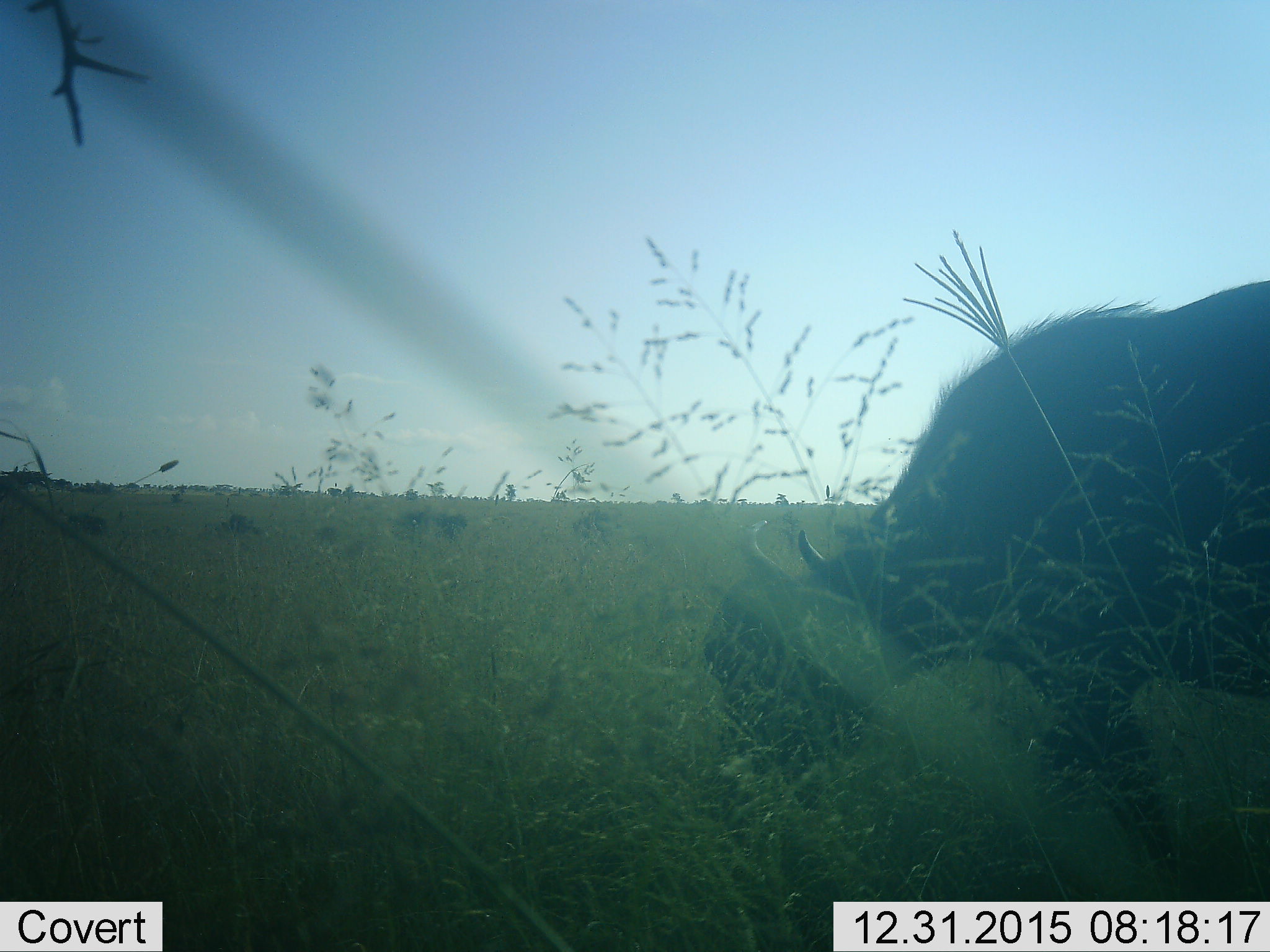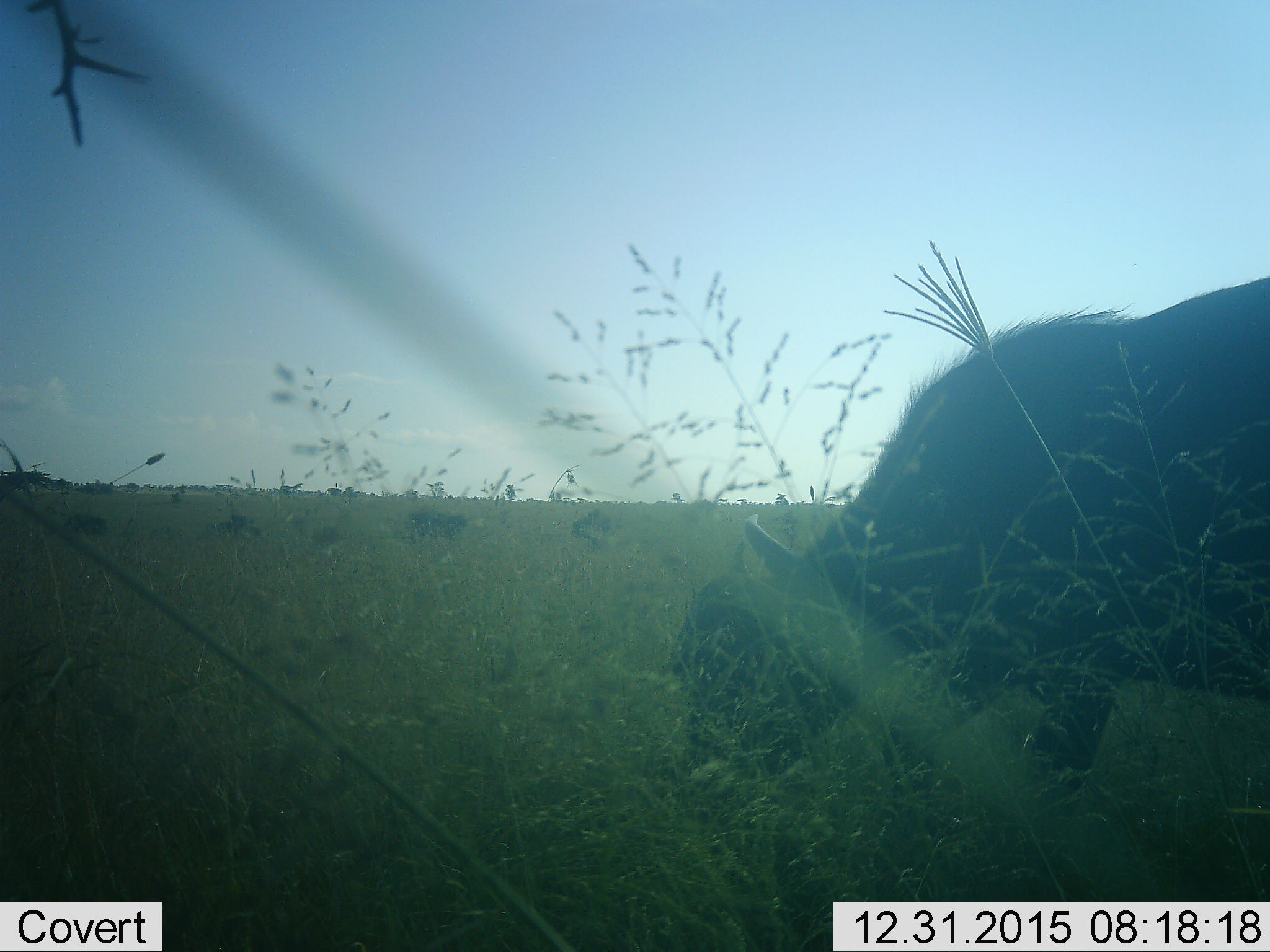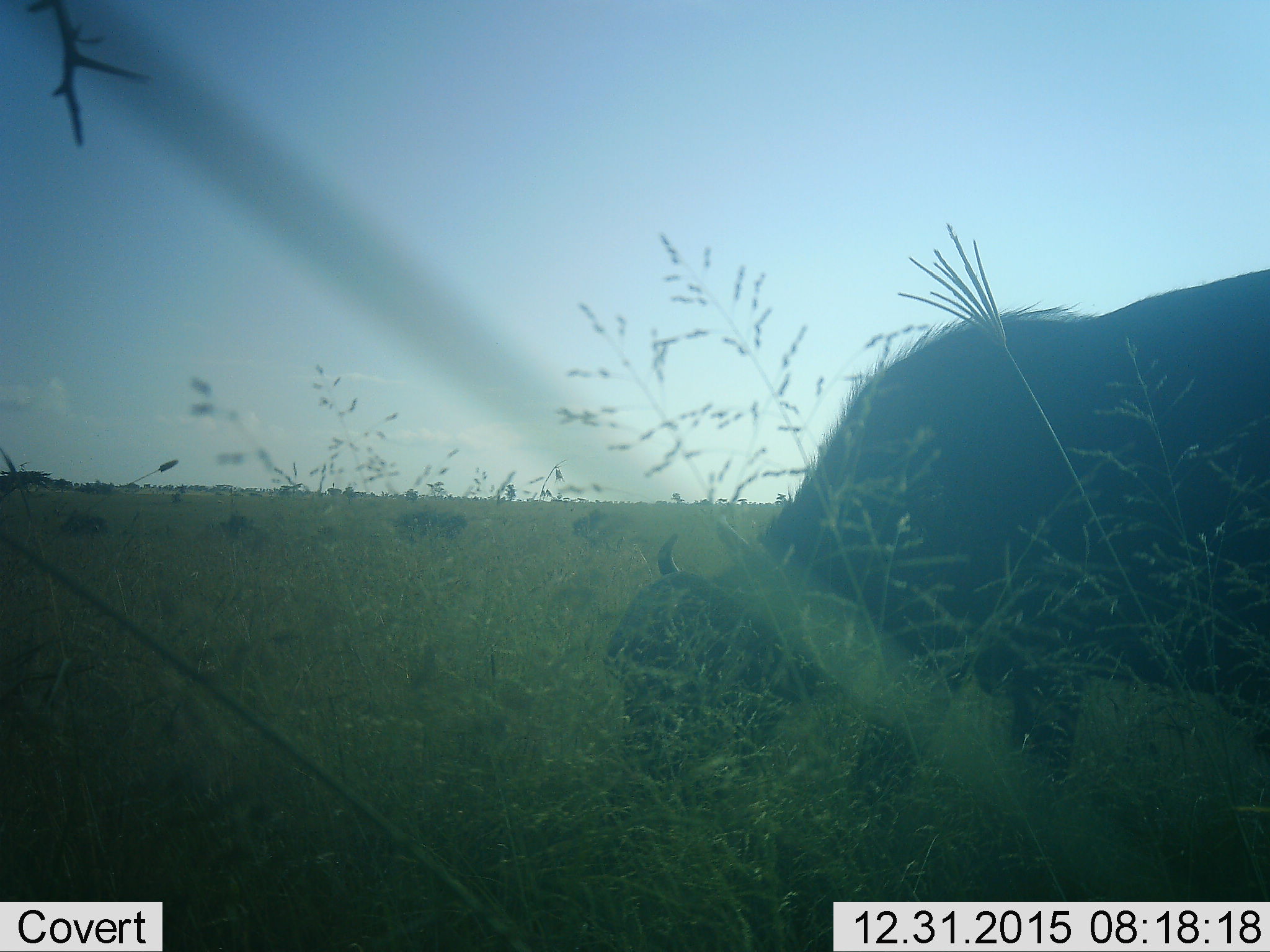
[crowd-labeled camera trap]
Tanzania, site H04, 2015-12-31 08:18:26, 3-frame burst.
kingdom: Animalia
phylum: Chordata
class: Mammalia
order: Artiodactyla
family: Bovidae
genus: Syncerus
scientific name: Syncerus caffer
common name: cape buffalo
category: buffalo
Buffalo (cape buffalo) (Syncerus caffer), count 1. Behavior (volunteer vote fractions): standing 0%, resting 0%, moving 25%, interacting 0%. Young present (vote fraction): 0%. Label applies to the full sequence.